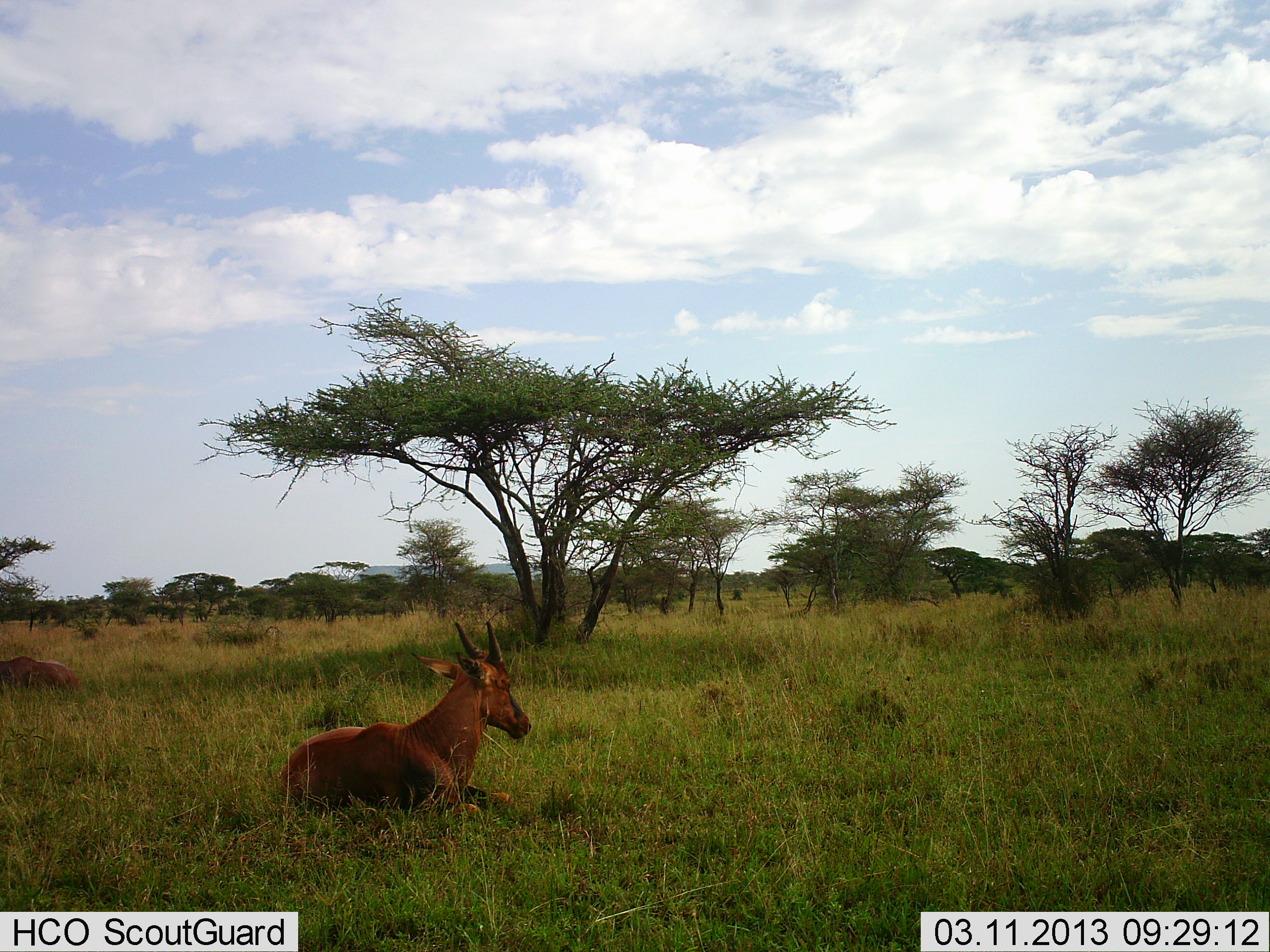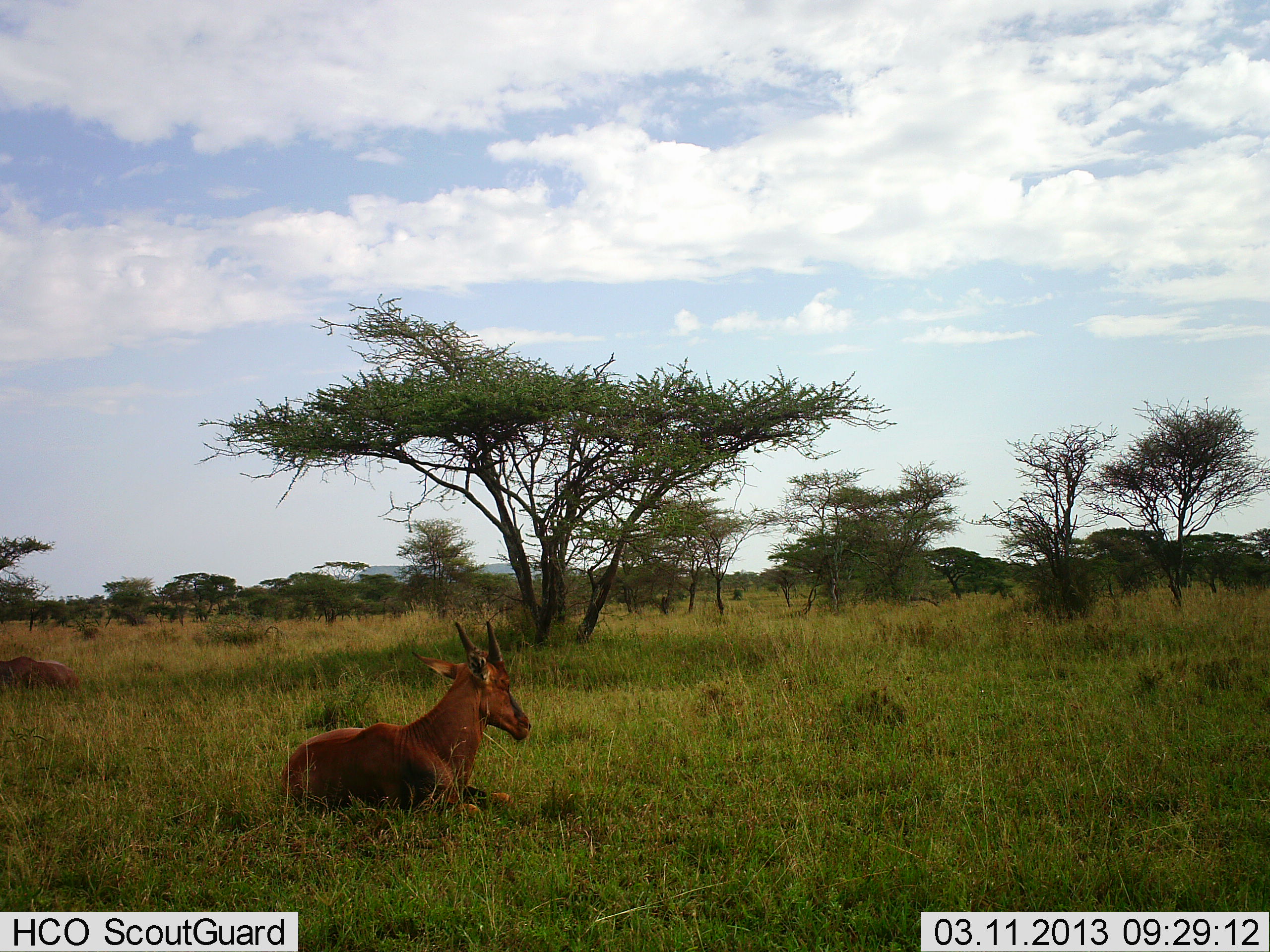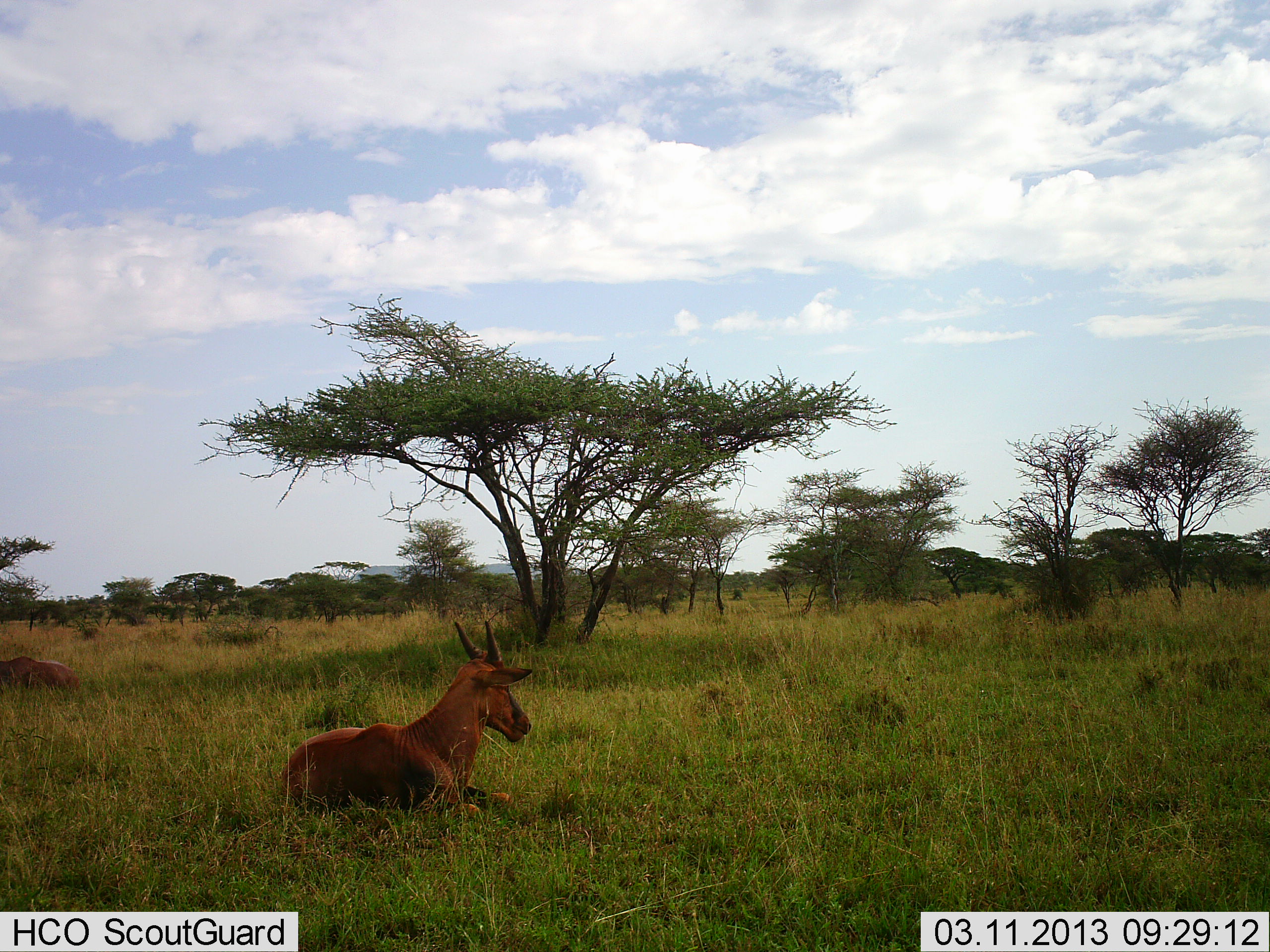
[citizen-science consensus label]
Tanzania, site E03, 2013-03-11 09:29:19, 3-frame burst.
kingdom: Animalia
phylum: Chordata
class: Mammalia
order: Artiodactyla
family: Bovidae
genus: Damaliscus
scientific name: Damaliscus lunatus jimela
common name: topi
Topi (Damaliscus lunatus jimela), count 2. Behavior (volunteer vote fractions): standing 0%, resting 100%, moving 0%, interacting 0%. Young present (vote fraction): 12%. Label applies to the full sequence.